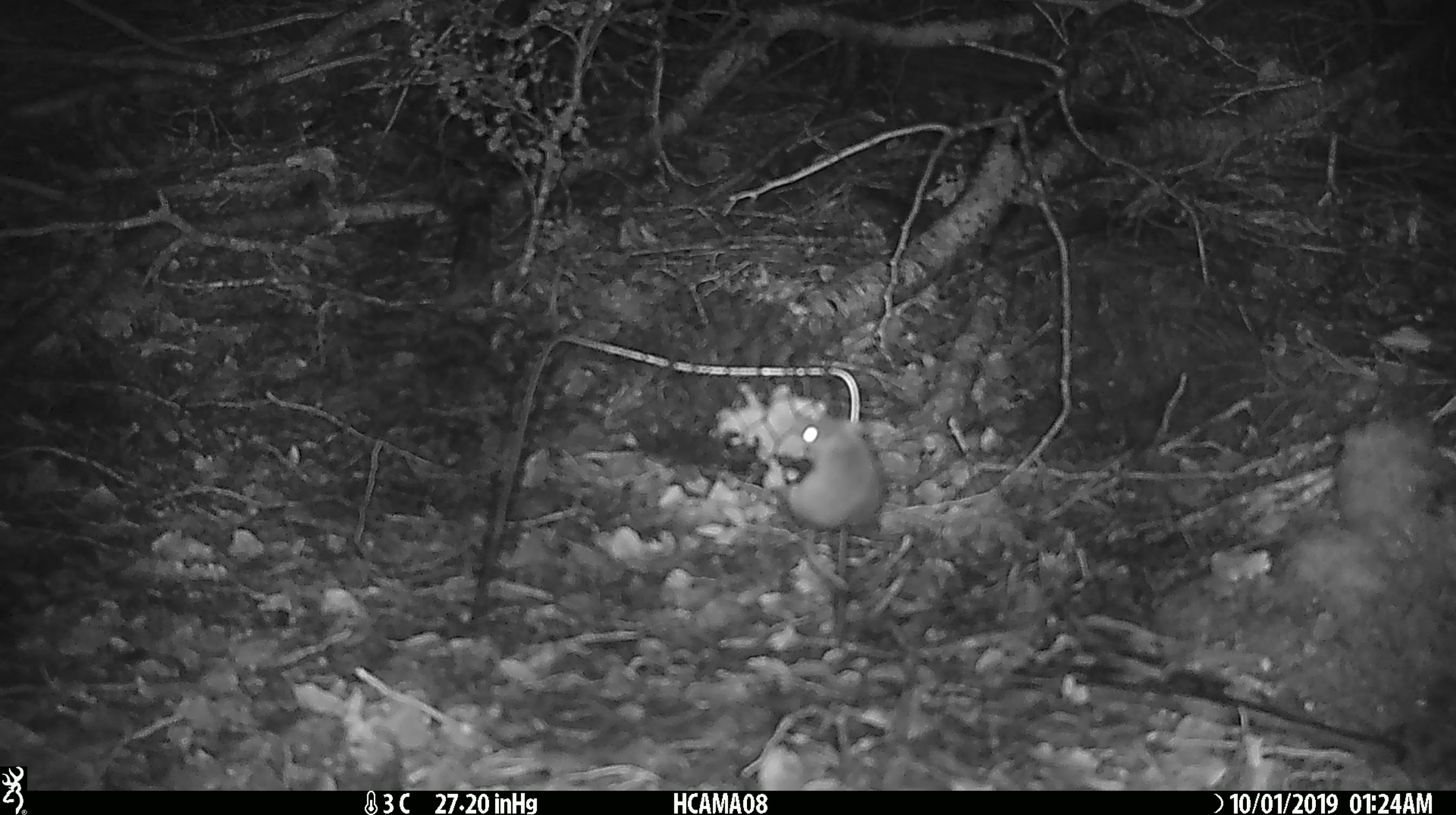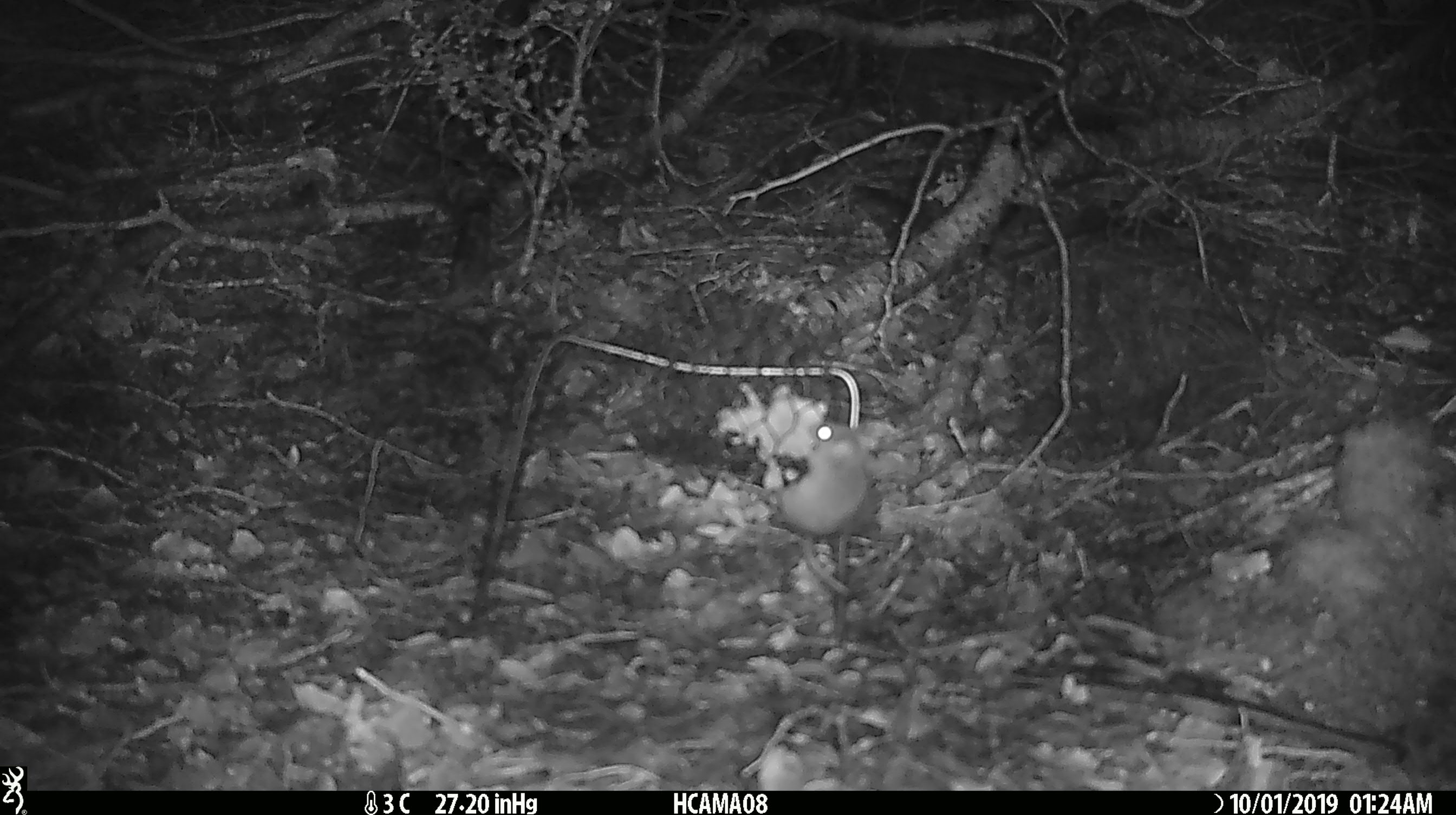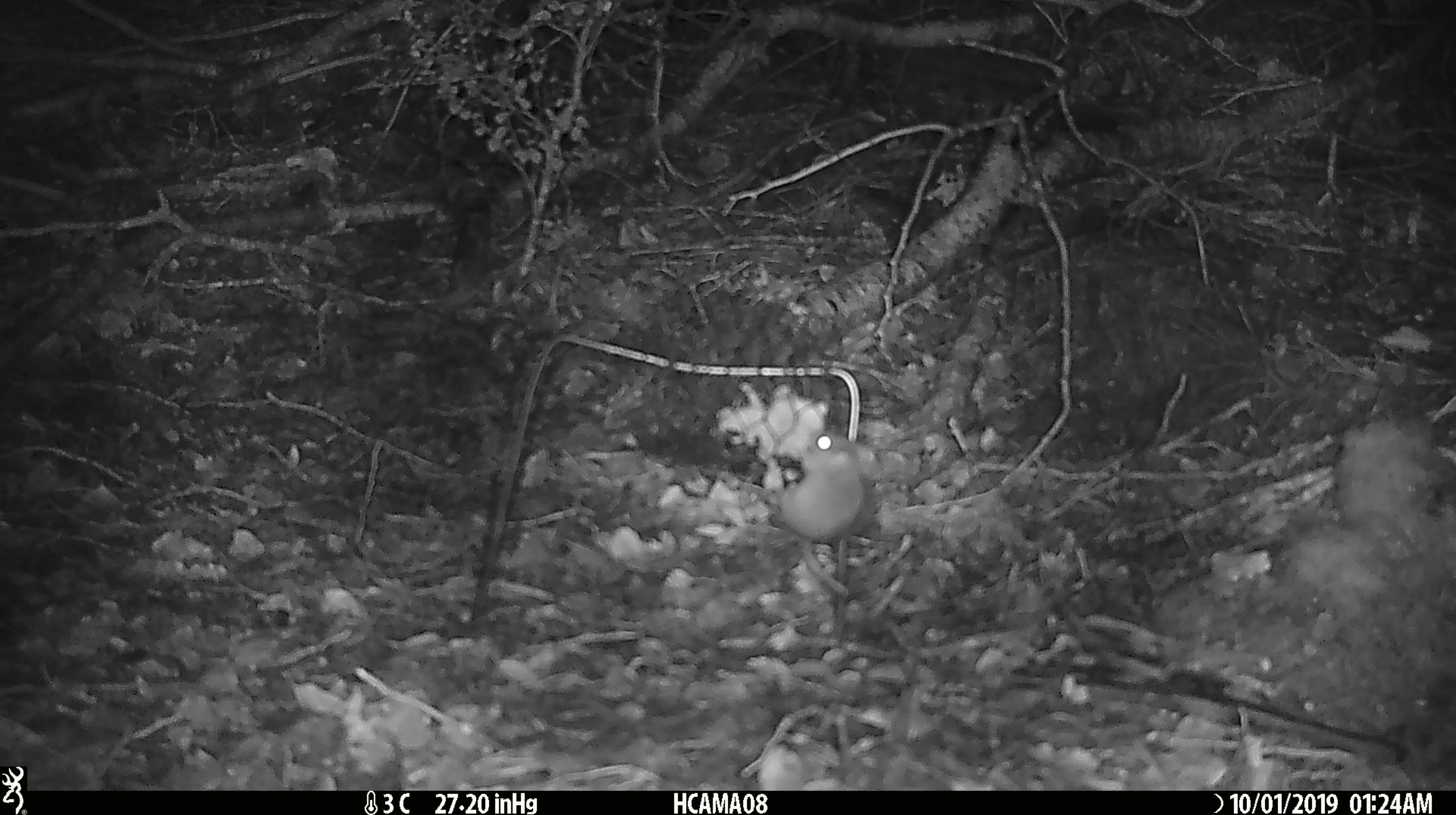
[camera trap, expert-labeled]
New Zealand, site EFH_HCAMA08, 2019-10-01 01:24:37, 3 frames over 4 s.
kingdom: Animalia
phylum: Chordata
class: Mammalia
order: Rodentia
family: Muridae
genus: Mus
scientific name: Mus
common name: mouse